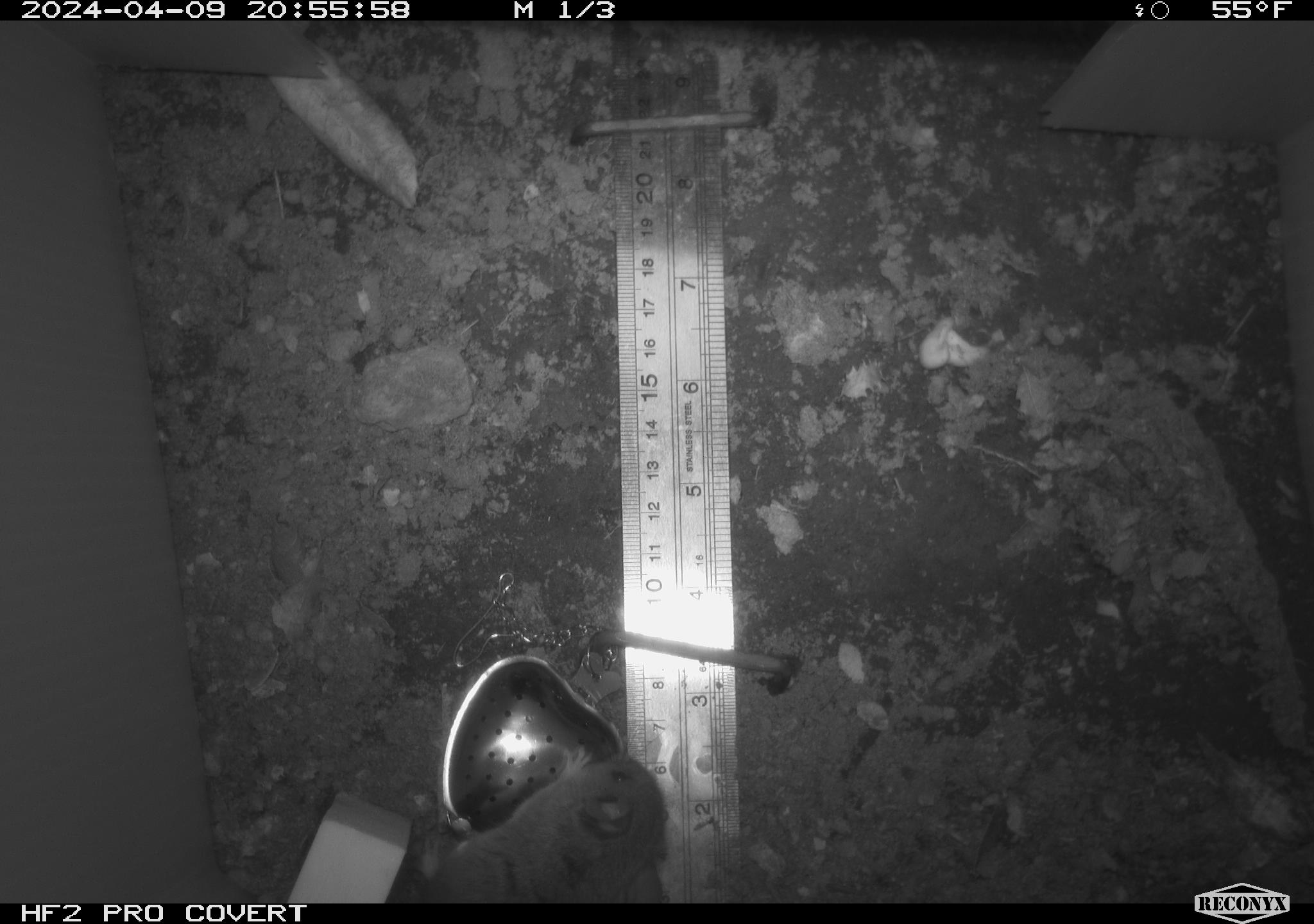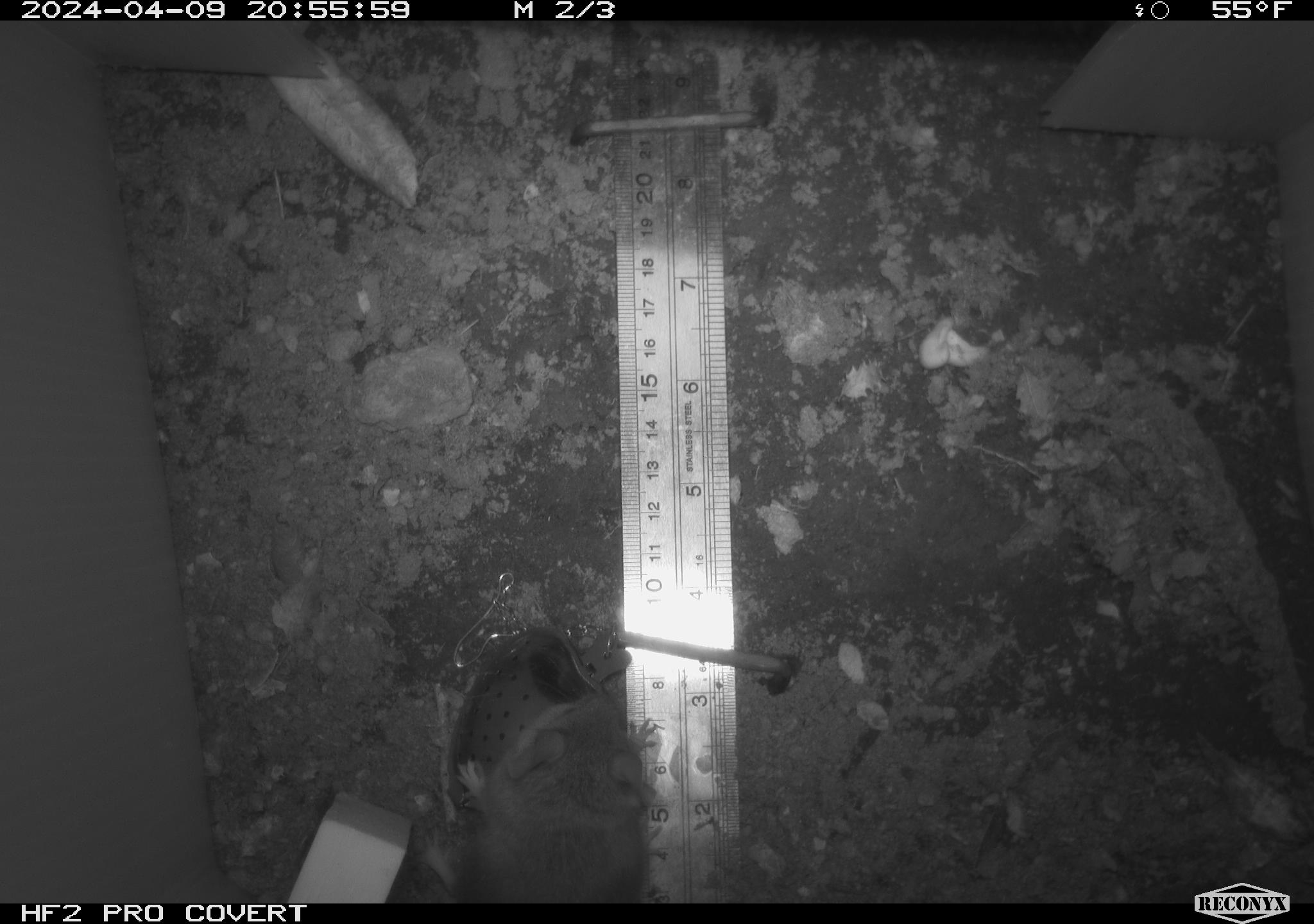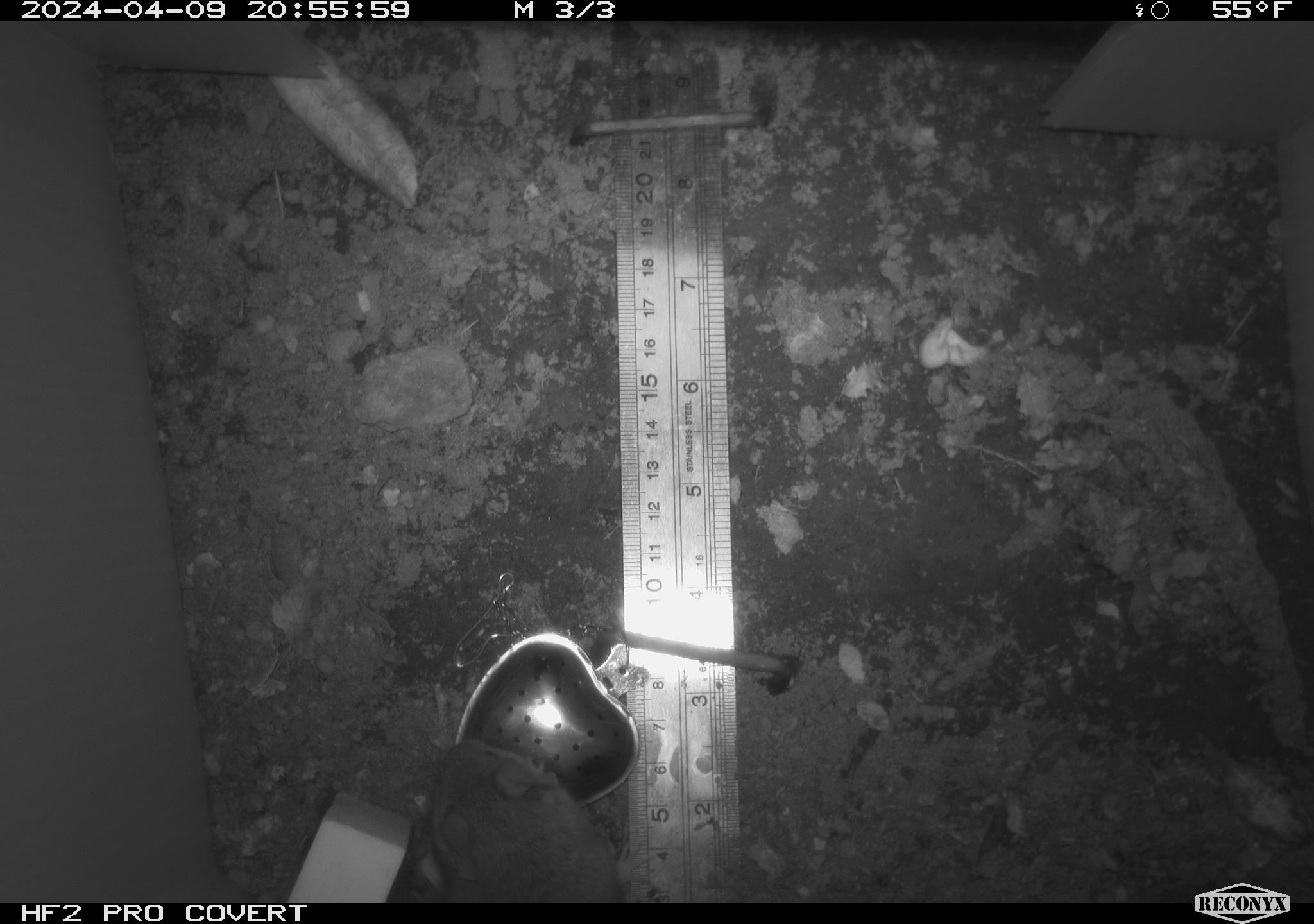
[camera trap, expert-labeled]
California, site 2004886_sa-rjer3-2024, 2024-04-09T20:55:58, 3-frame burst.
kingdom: Animalia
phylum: Chordata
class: Mammalia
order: Rodentia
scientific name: Rodentia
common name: mouse species